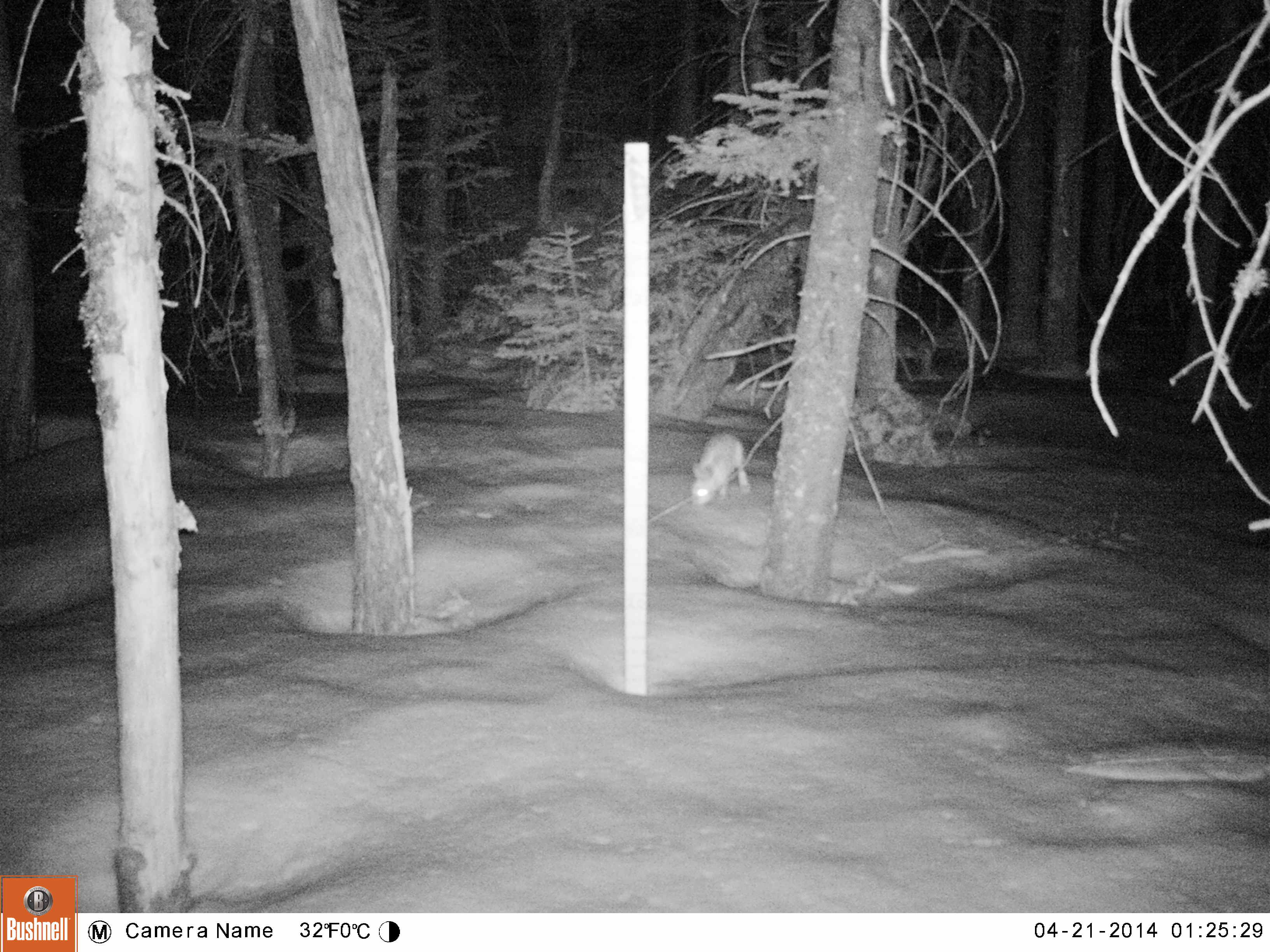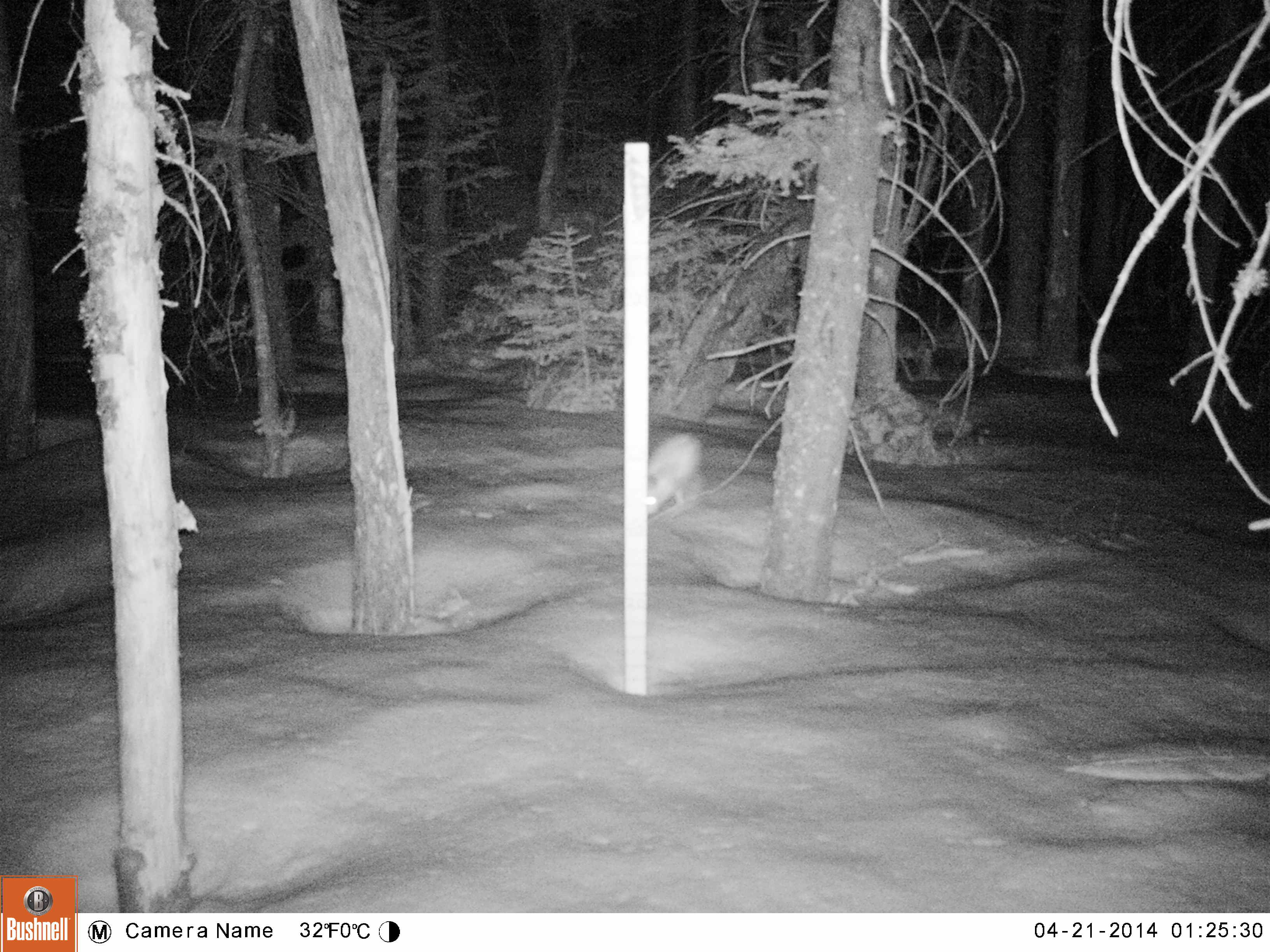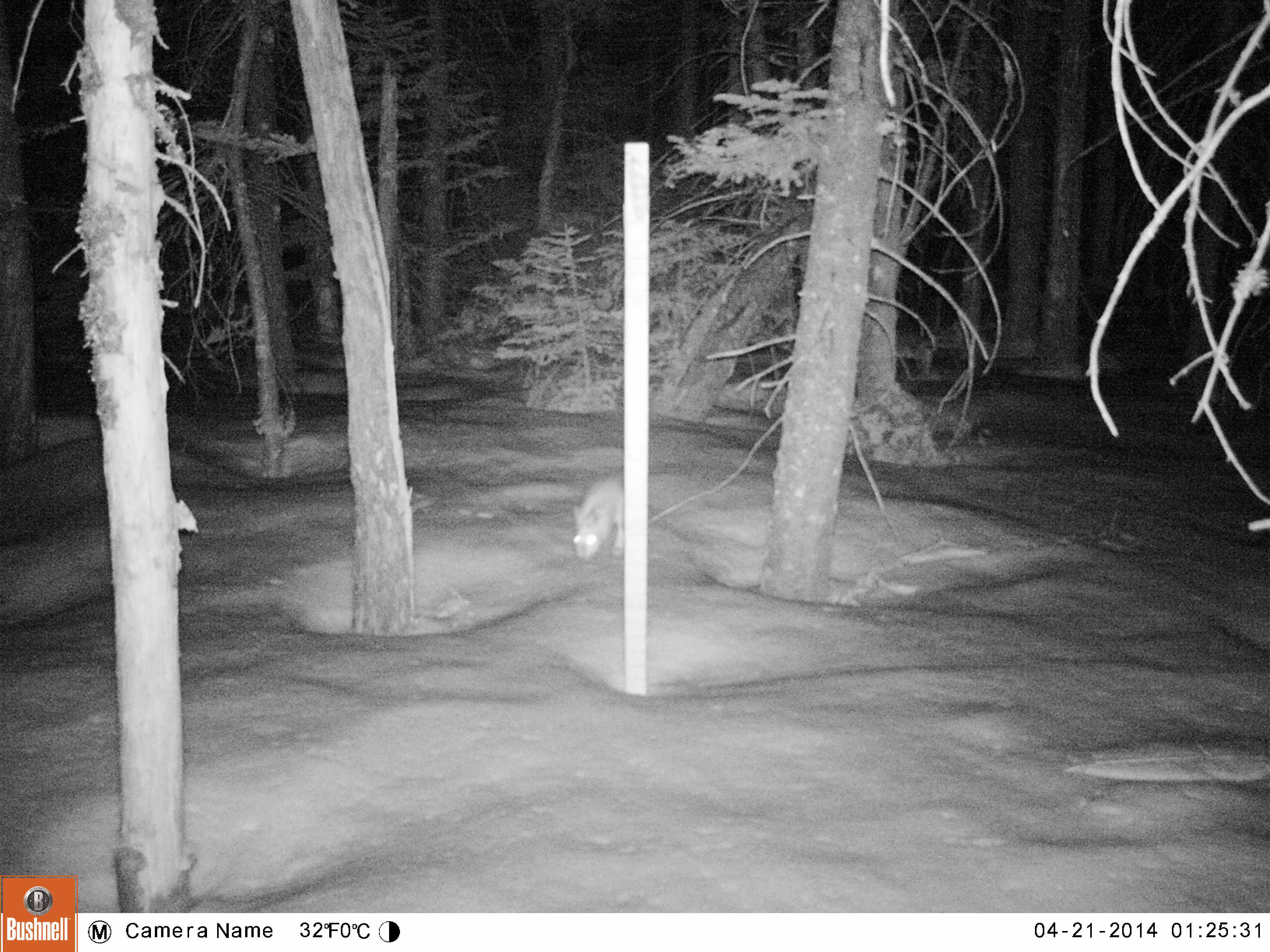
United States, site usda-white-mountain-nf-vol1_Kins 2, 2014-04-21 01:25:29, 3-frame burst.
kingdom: Animalia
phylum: Chordata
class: Mammalia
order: Lagomorpha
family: Leporidae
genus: Lepus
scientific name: Lepus americanus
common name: snowshoe hare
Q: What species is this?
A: Snowshoe hare (Lepus americanus).